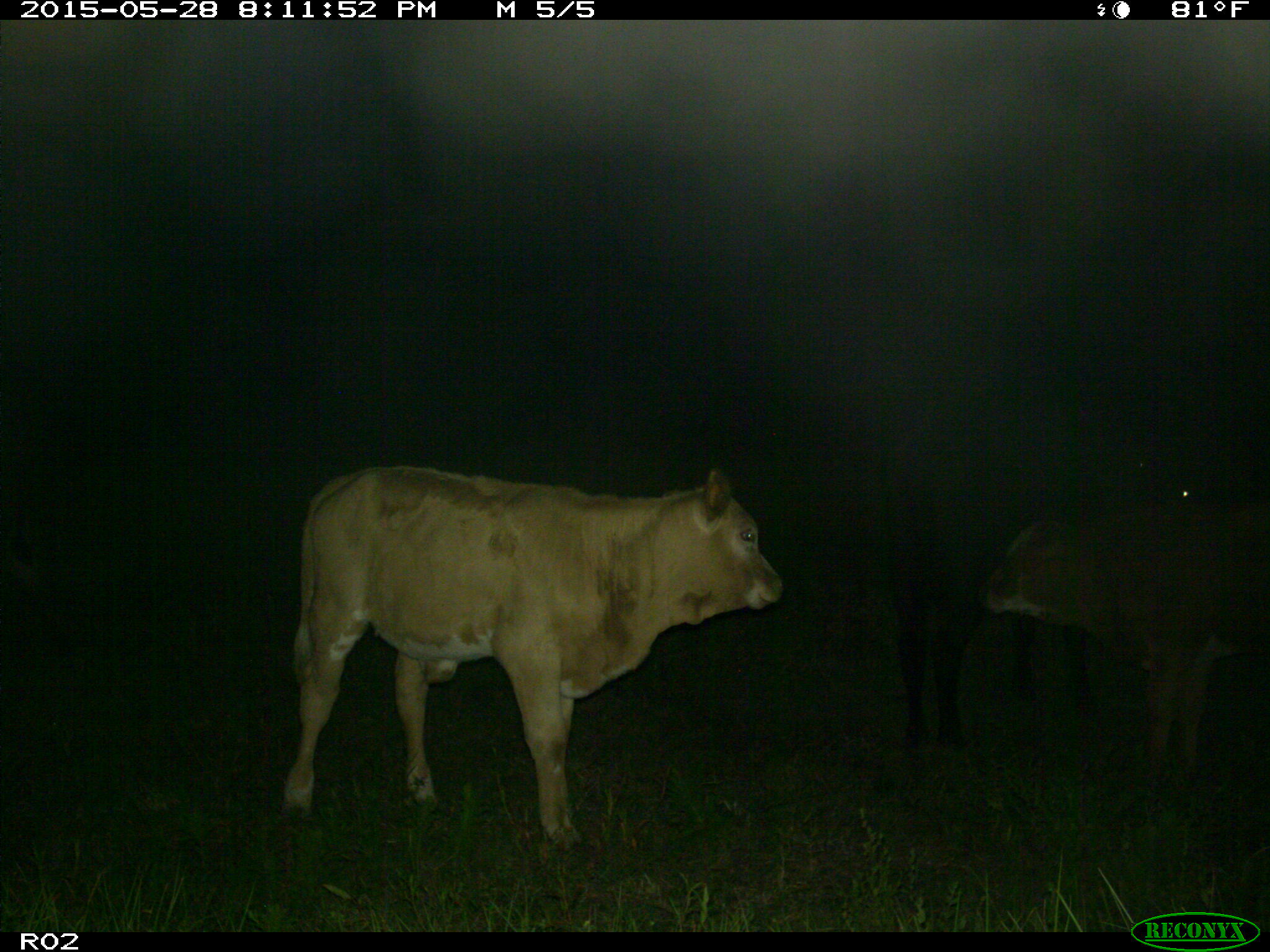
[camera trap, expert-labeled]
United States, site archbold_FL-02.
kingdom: Animalia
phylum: Chordata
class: Mammalia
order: Artiodactyla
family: Bovidae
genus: Bos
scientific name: Bos taurus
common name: domestic cow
Bos taurus (domestic cow).